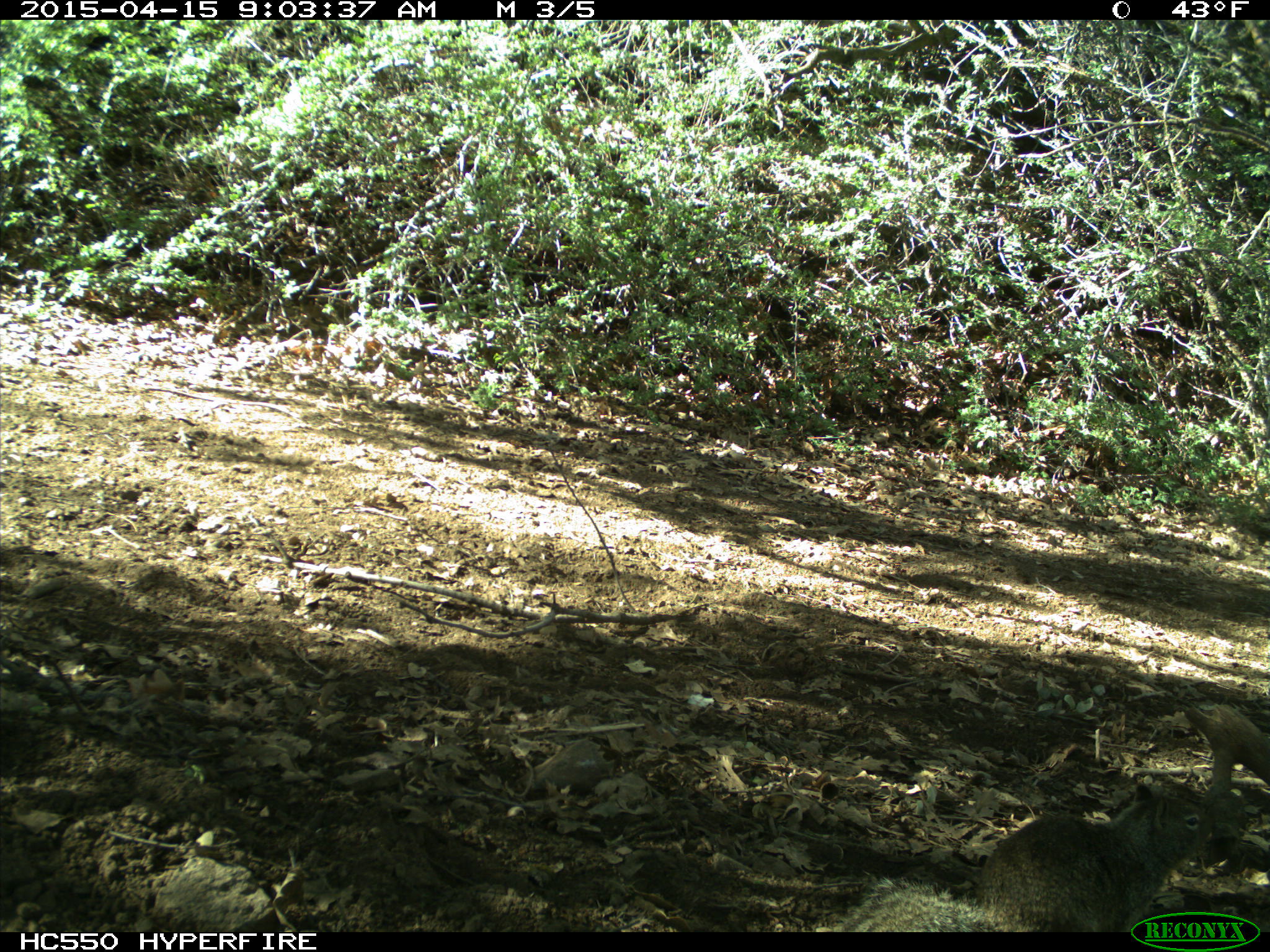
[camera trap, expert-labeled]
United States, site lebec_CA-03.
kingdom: Animalia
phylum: Chordata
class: Mammalia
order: Rodentia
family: Sciuridae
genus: Otospermophilus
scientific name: Otospermophilus beecheyi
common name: california ground squirrel